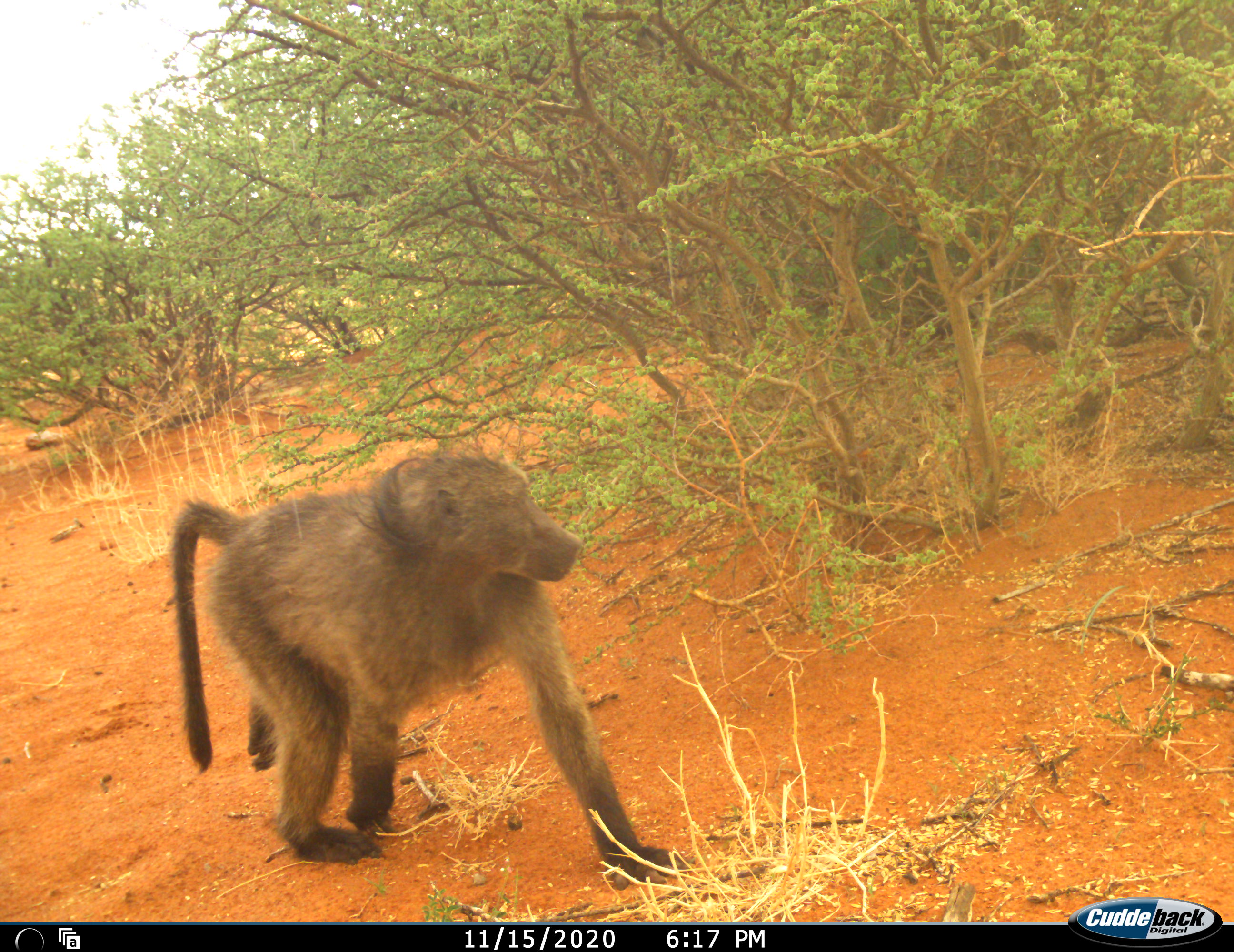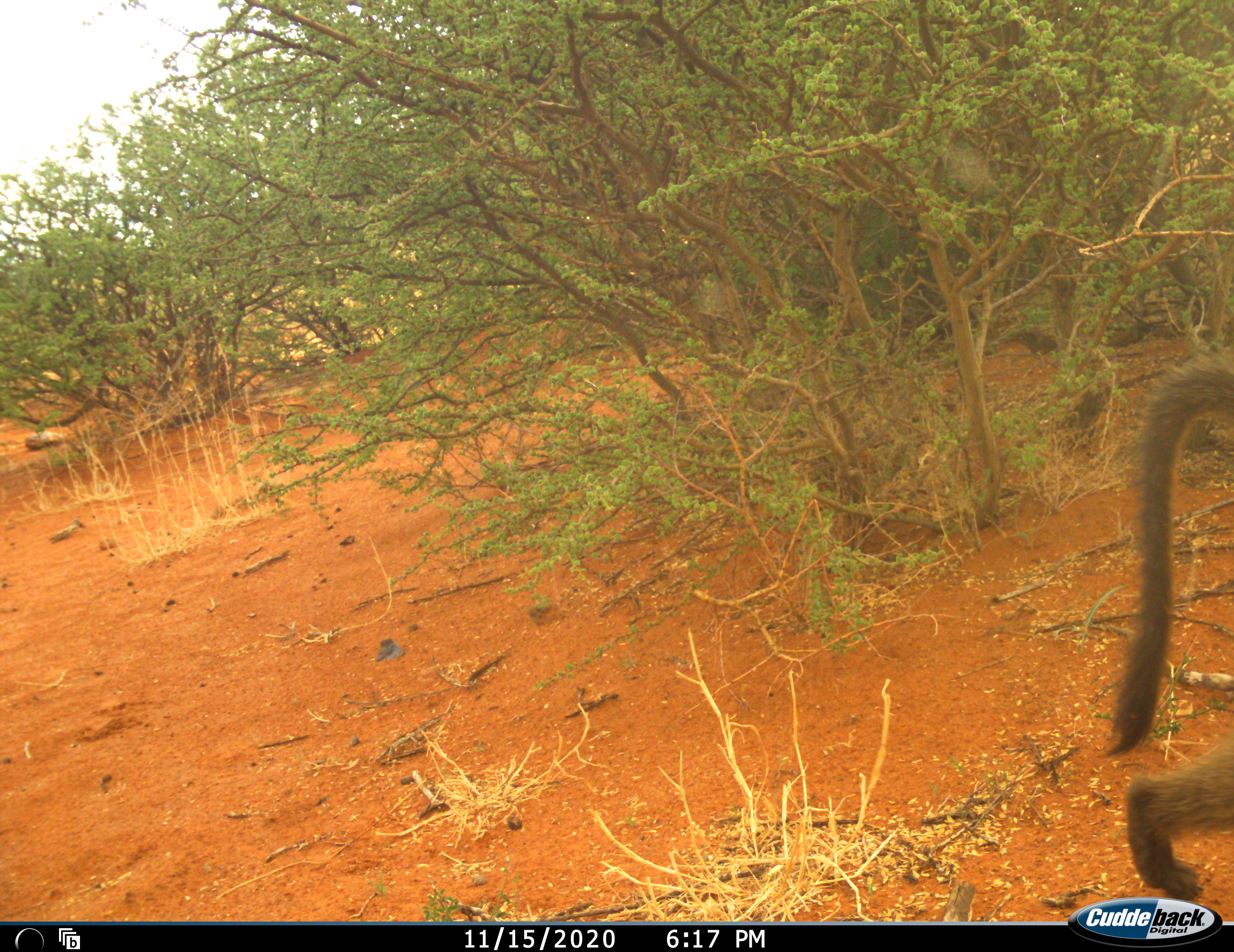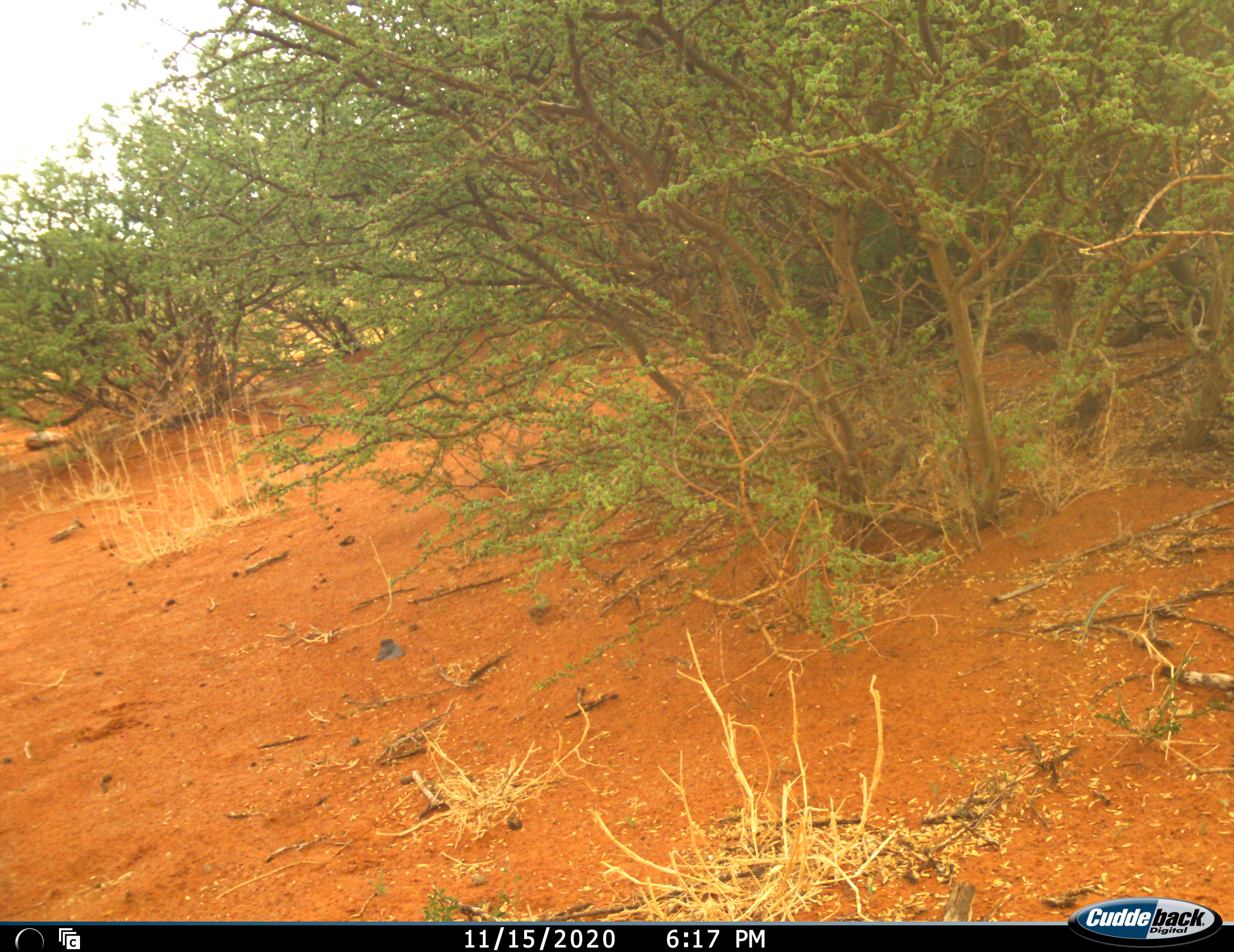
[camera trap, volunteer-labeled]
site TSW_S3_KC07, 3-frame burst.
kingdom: Animalia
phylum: Chordata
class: Mammalia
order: Primates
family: Cercopithecidae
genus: Papio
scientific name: Papio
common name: baboon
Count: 1.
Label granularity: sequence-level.